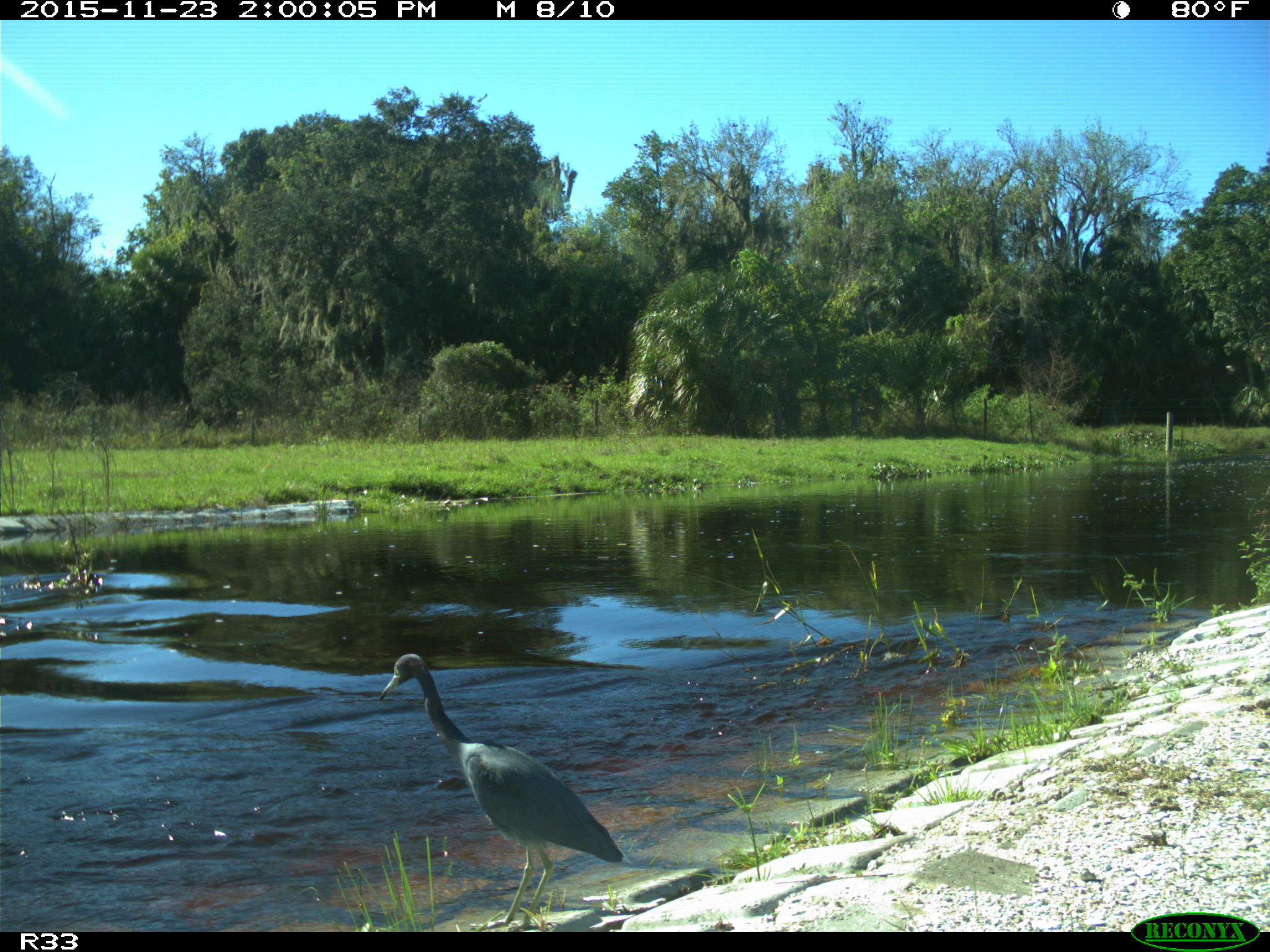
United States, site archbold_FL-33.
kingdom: Animalia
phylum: Chordata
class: Aves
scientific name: Aves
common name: birds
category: unidentified bird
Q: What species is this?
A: Unidentified bird (birds) (Aves).